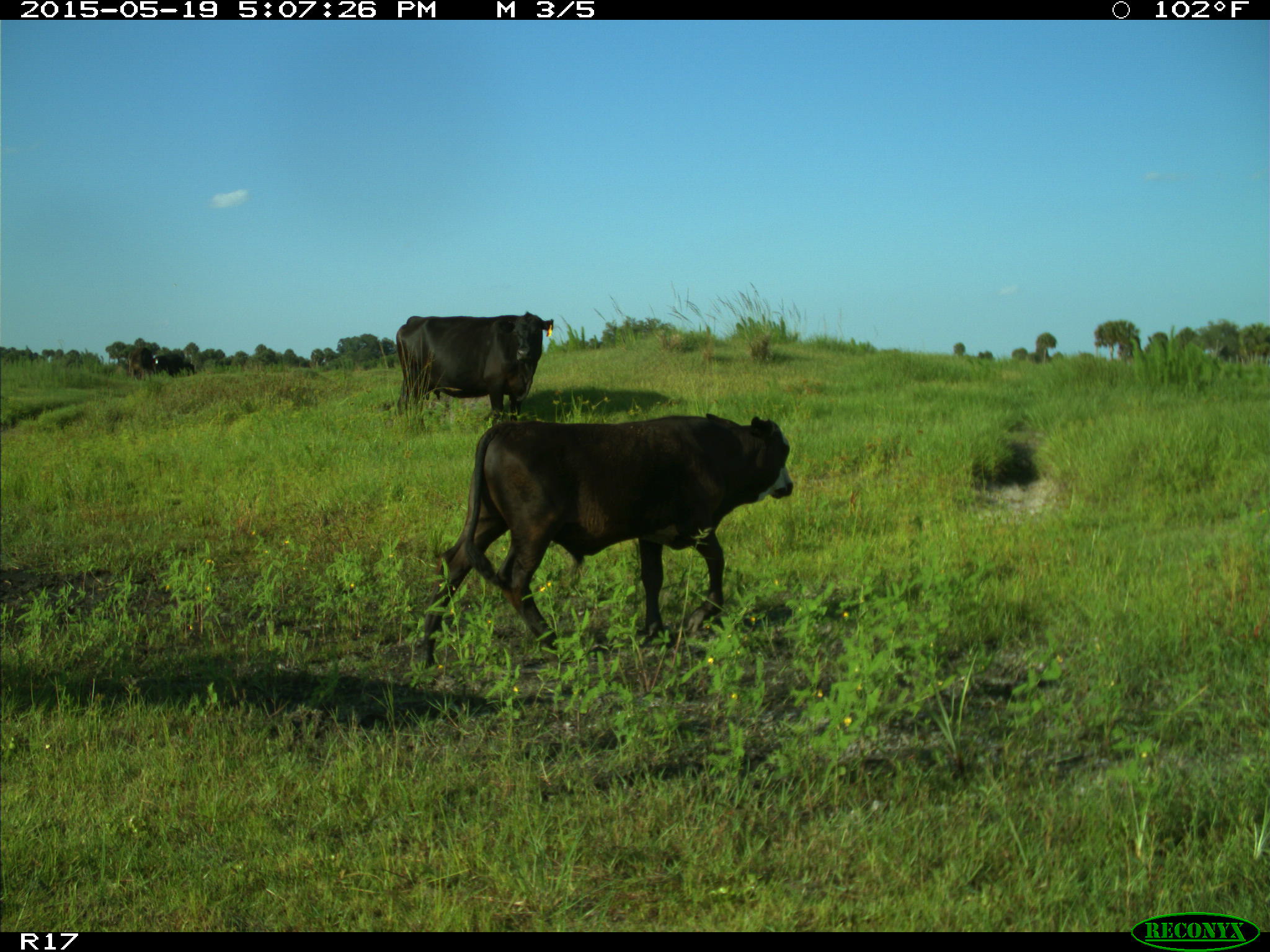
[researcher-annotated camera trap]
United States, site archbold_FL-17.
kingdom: Animalia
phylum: Chordata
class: Mammalia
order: Artiodactyla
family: Bovidae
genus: Bos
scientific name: Bos taurus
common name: domestic cow